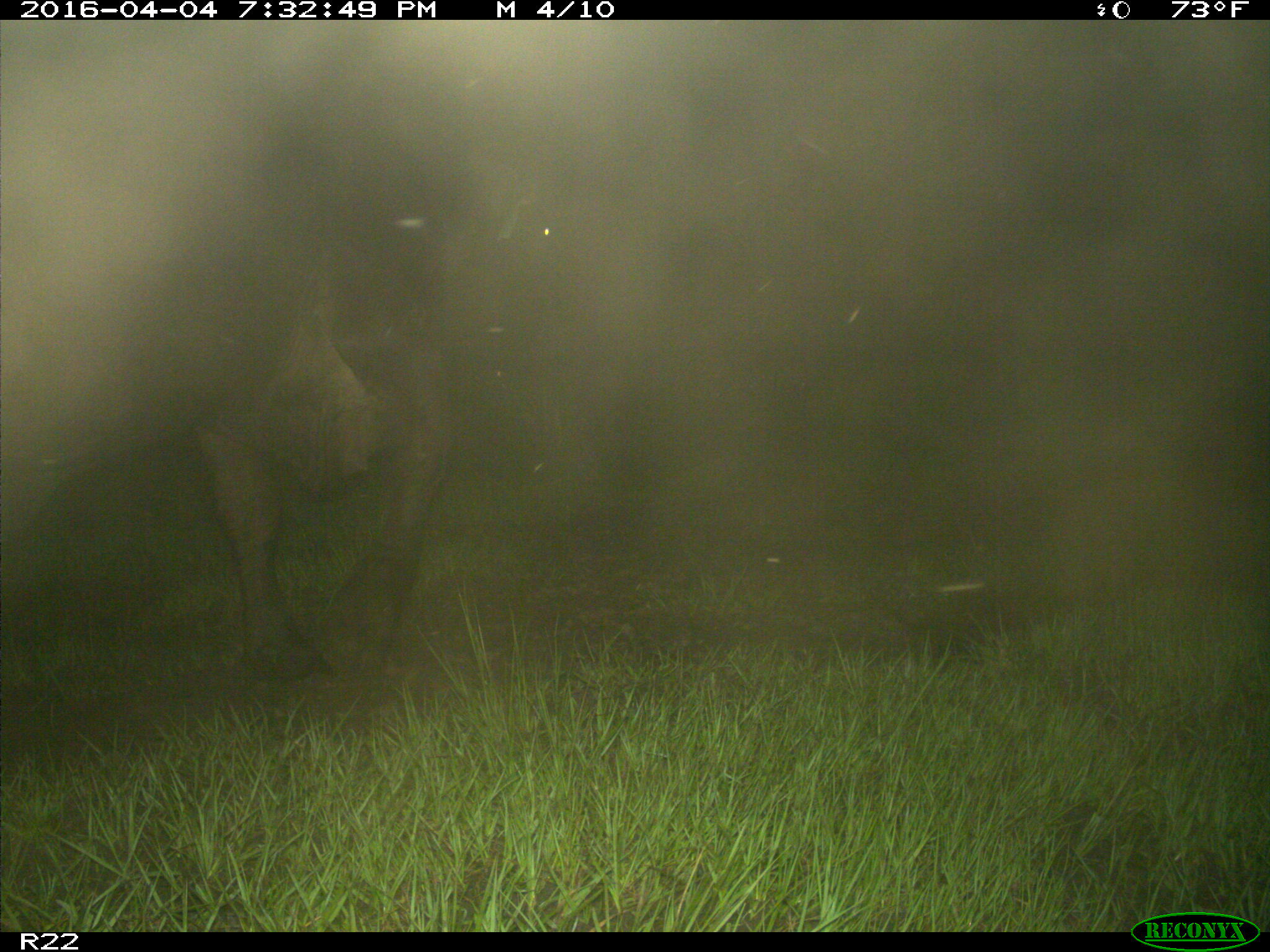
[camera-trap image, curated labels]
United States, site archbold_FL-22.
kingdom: Animalia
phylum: Chordata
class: Mammalia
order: Artiodactyla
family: Bovidae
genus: Bos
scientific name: Bos taurus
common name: domestic cow